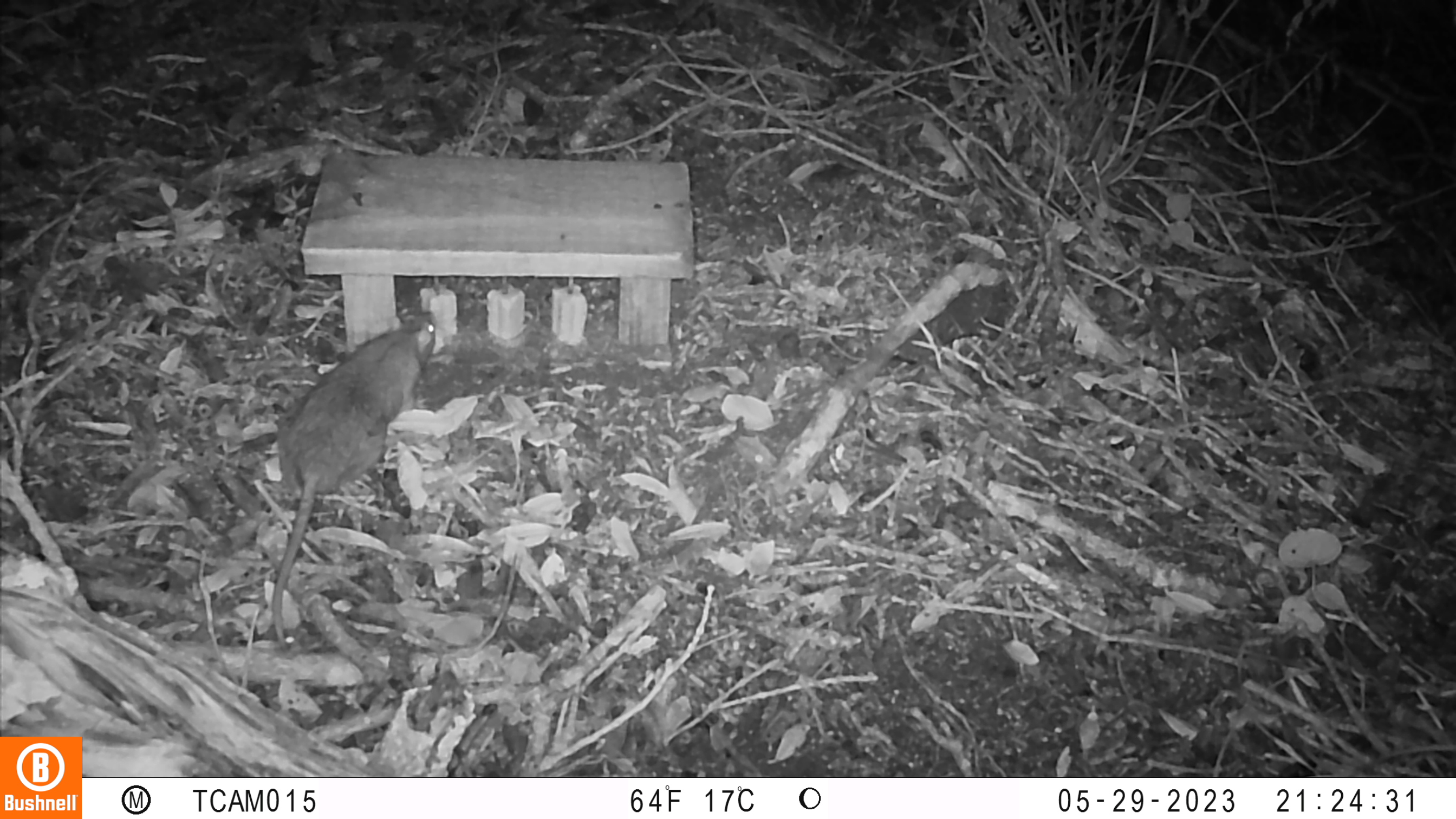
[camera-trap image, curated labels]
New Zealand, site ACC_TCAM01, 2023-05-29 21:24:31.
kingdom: Animalia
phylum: Chordata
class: Mammalia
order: Rodentia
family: Muridae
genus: Rattus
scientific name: Rattus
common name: rat